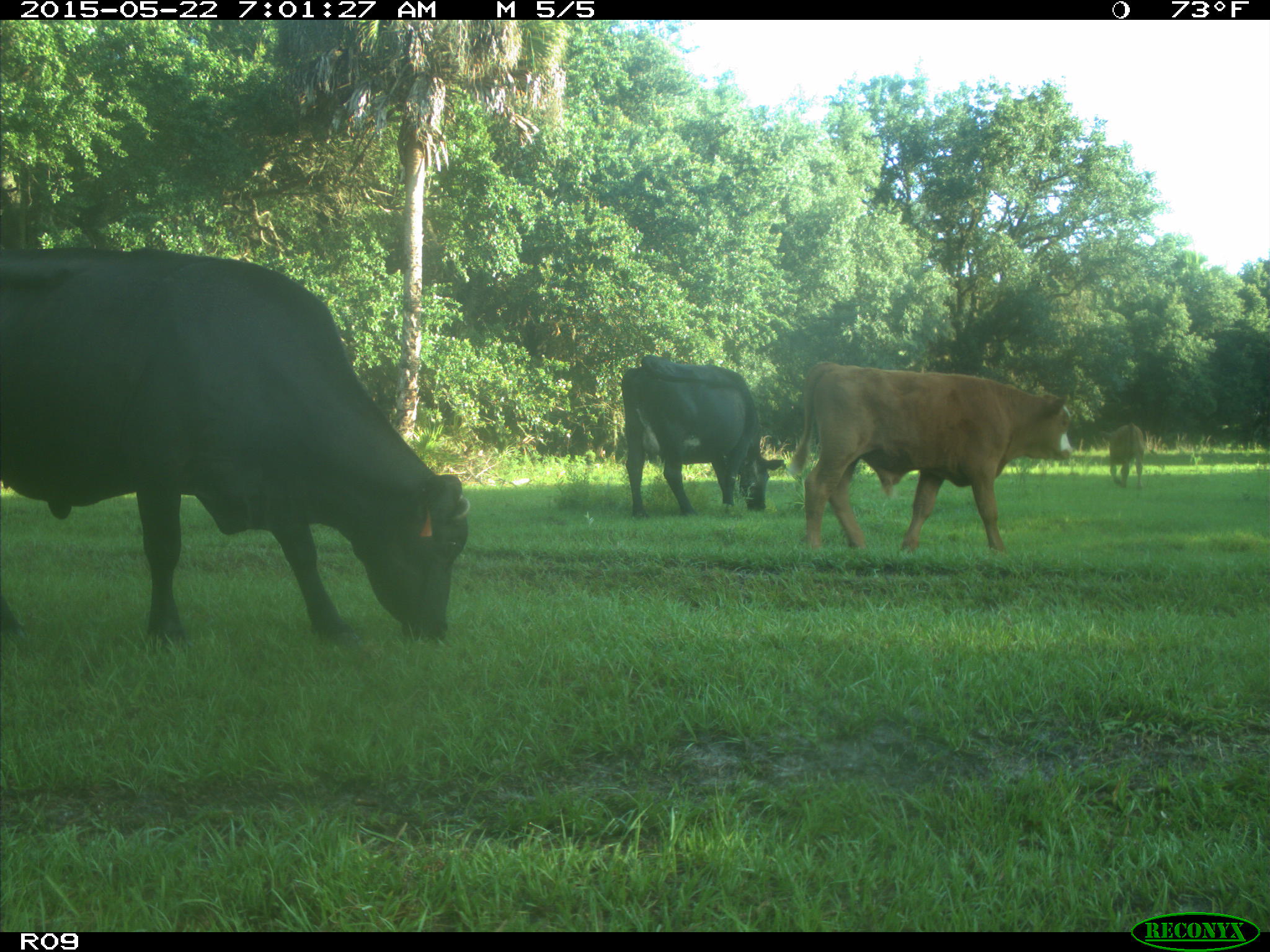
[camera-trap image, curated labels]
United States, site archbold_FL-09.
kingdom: Animalia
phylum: Chordata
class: Mammalia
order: Artiodactyla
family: Bovidae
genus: Bos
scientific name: Bos taurus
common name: domestic cow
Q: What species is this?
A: Bos taurus (domestic cow).